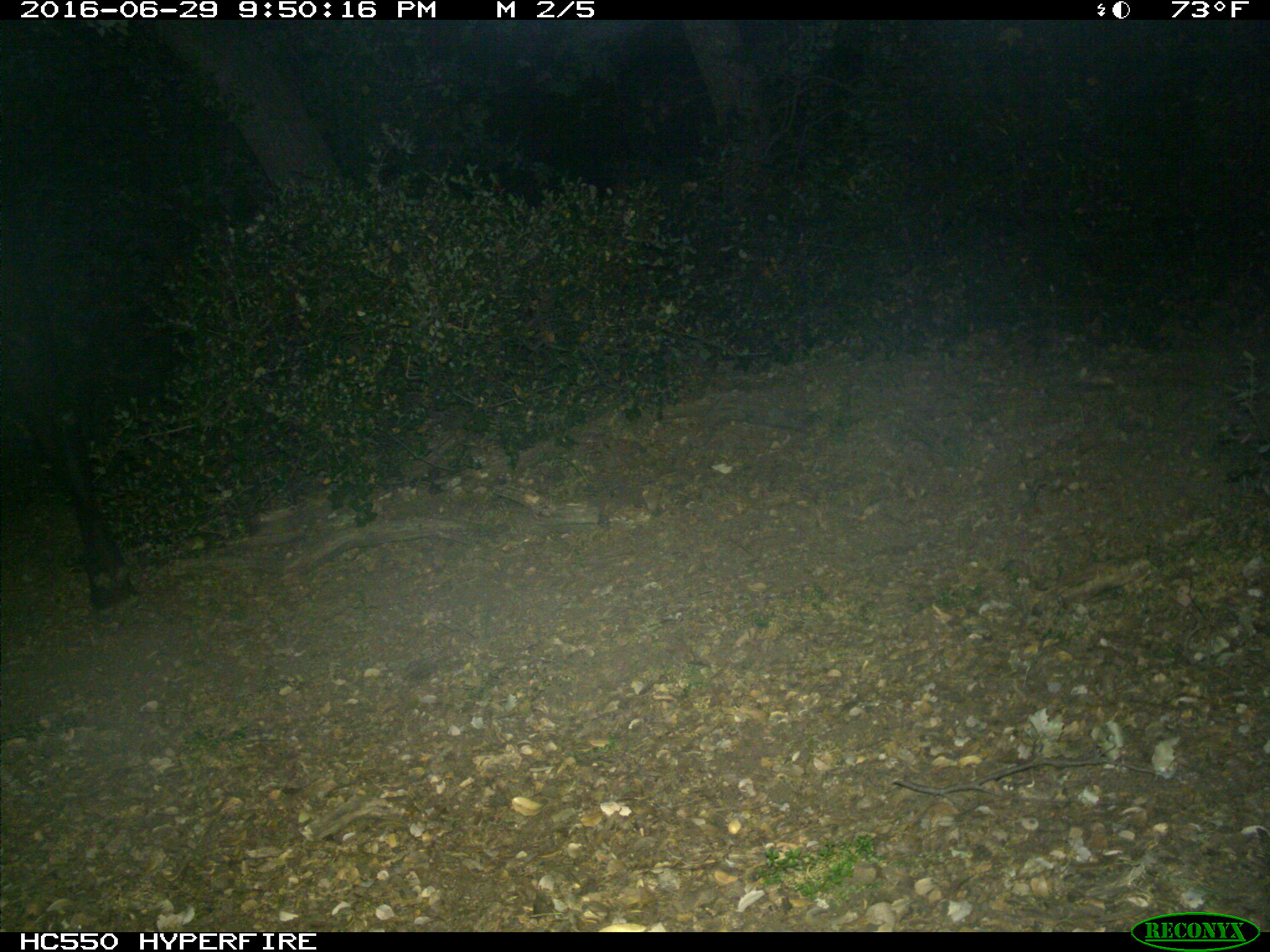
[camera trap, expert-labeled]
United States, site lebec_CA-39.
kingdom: Animalia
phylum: Chordata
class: Mammalia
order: Artiodactyla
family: Bovidae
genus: Bos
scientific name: Bos taurus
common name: domestic cow